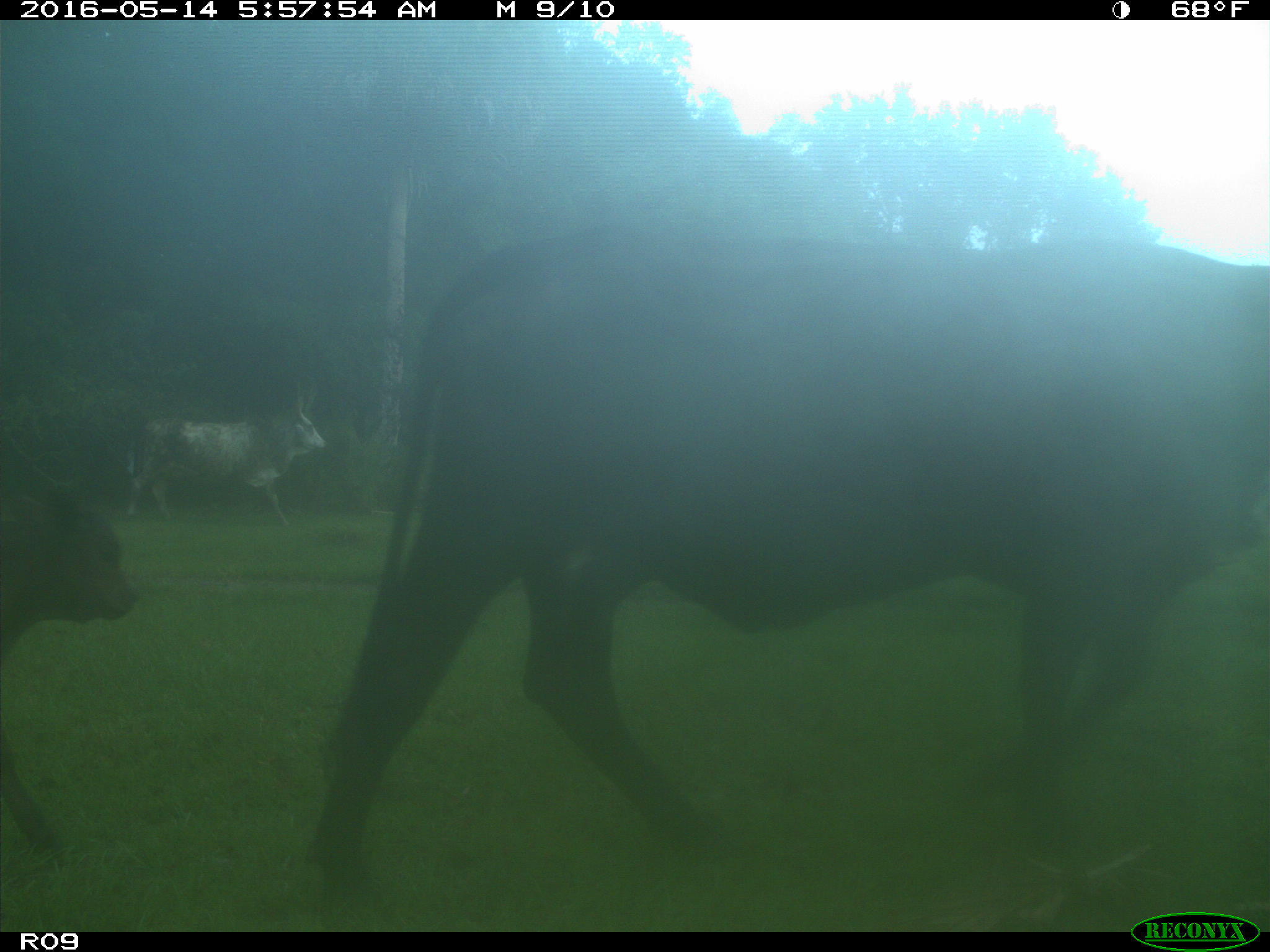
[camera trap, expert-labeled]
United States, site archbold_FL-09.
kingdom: Animalia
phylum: Chordata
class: Mammalia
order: Artiodactyla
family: Bovidae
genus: Bos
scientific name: Bos taurus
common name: domestic cow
Bos taurus (domestic cow).